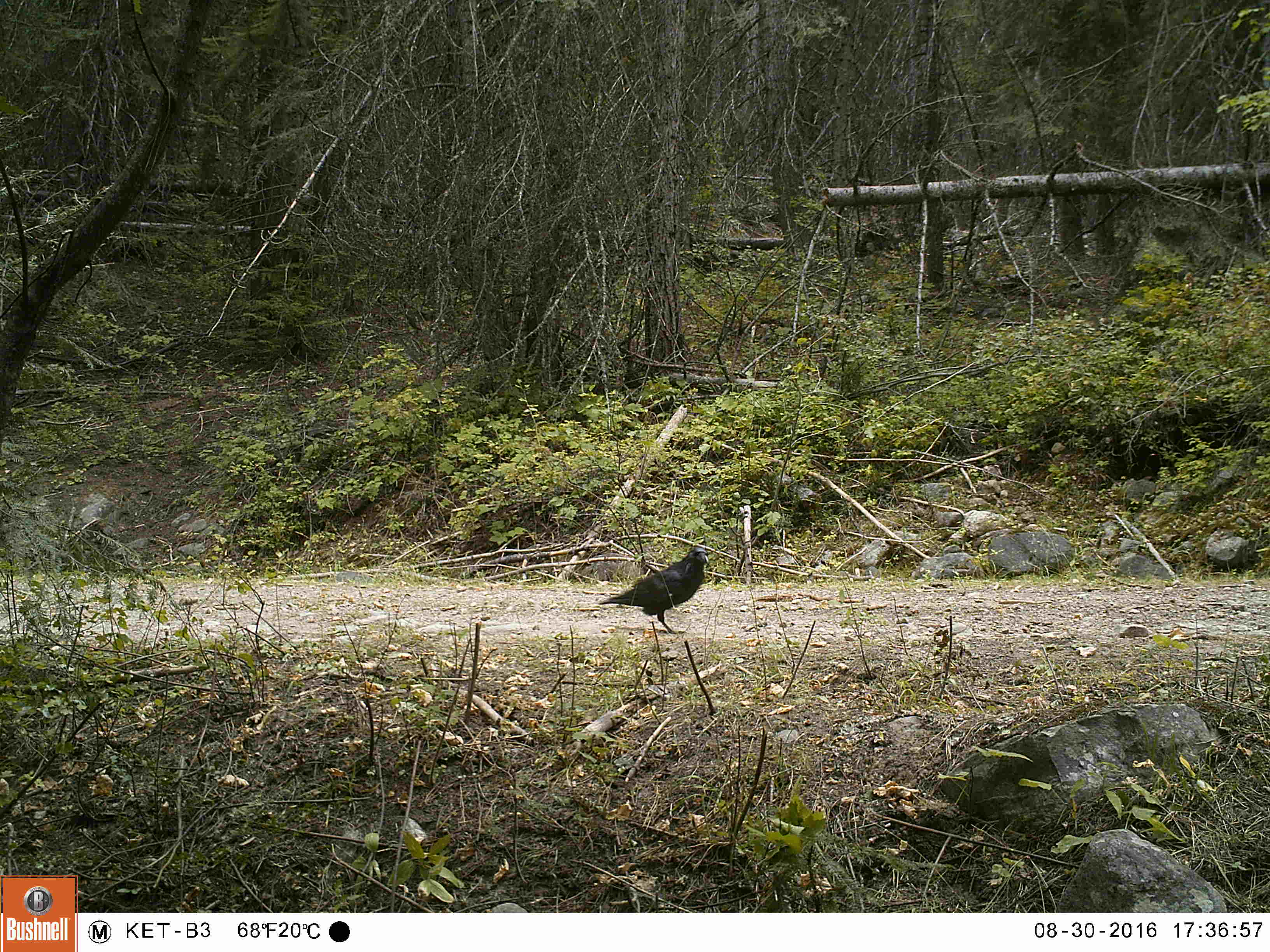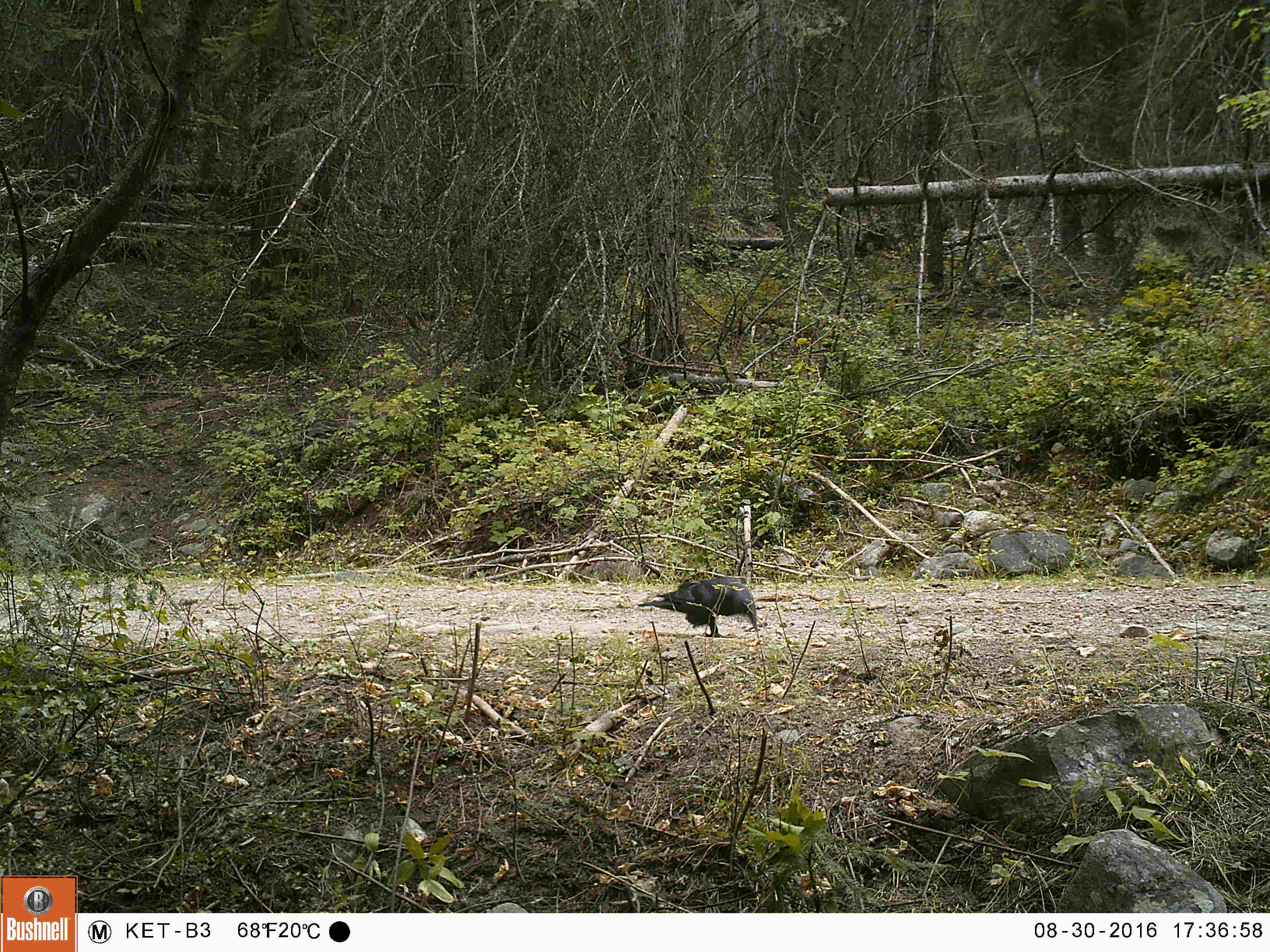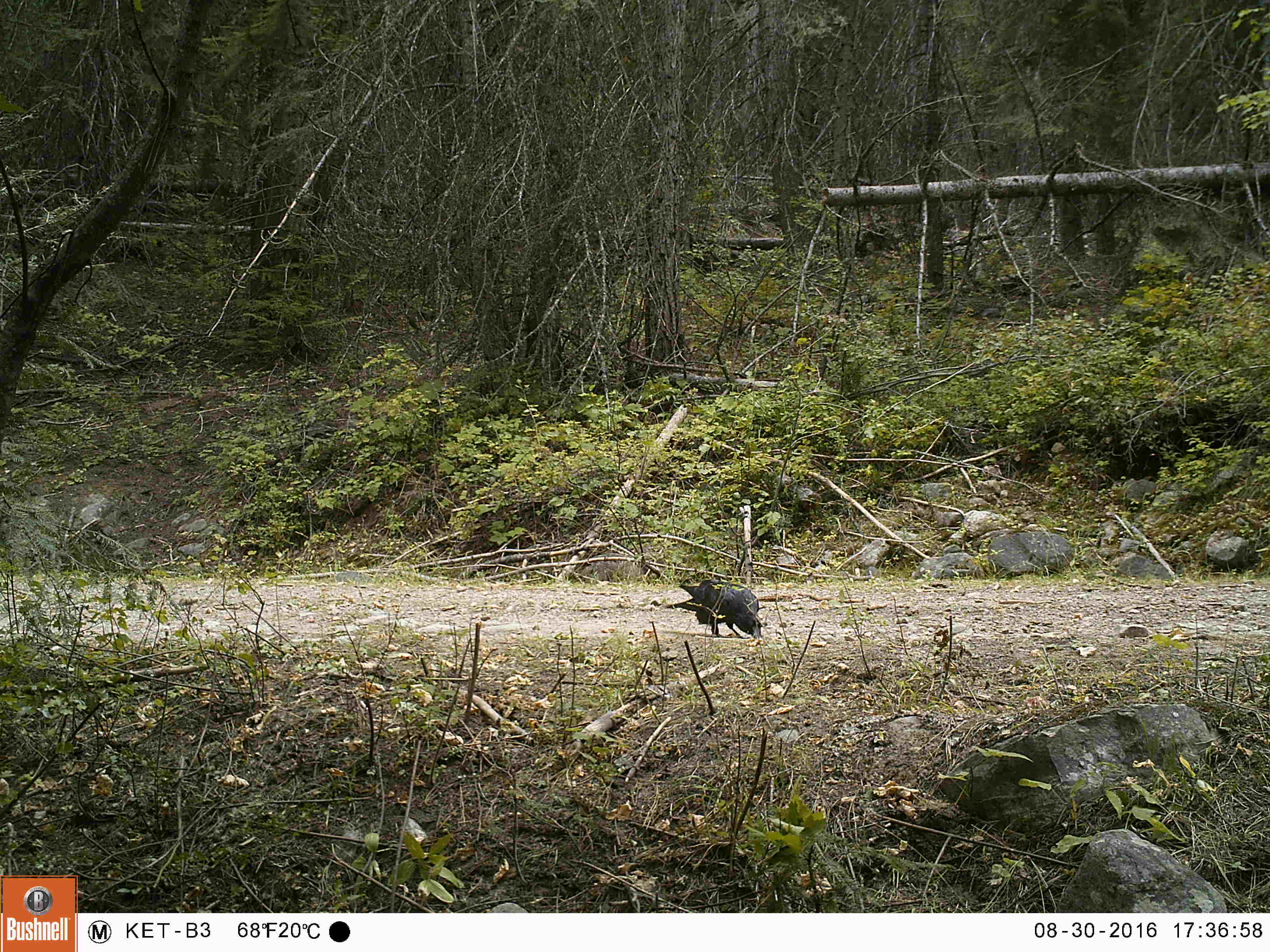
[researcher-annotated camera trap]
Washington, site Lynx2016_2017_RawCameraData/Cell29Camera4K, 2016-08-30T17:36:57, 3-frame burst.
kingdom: Animalia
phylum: Chordata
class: Aves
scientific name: Aves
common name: birds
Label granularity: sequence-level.